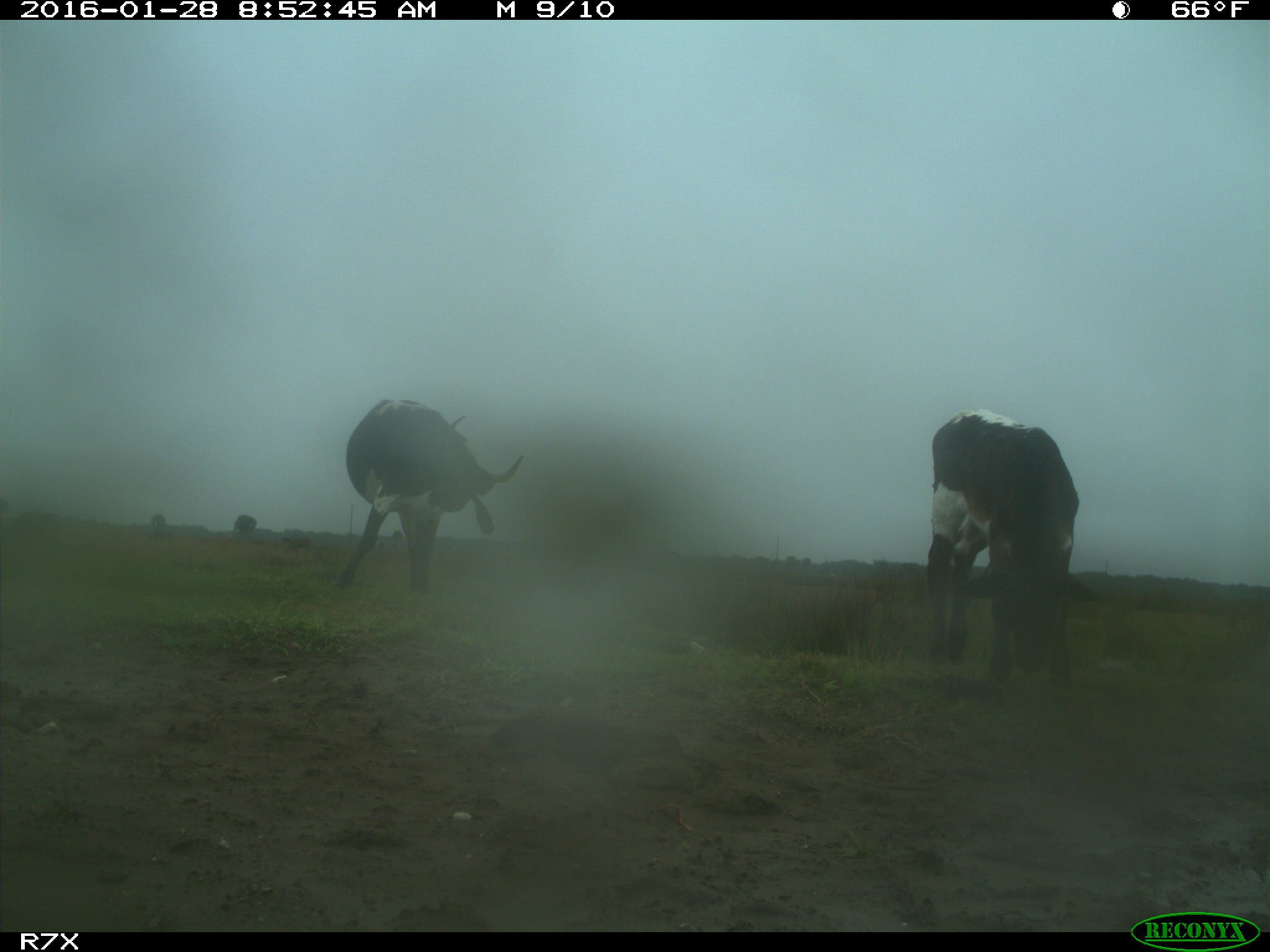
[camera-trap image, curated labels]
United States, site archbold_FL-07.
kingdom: Animalia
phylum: Chordata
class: Mammalia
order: Artiodactyla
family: Bovidae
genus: Bos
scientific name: Bos taurus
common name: domestic cow